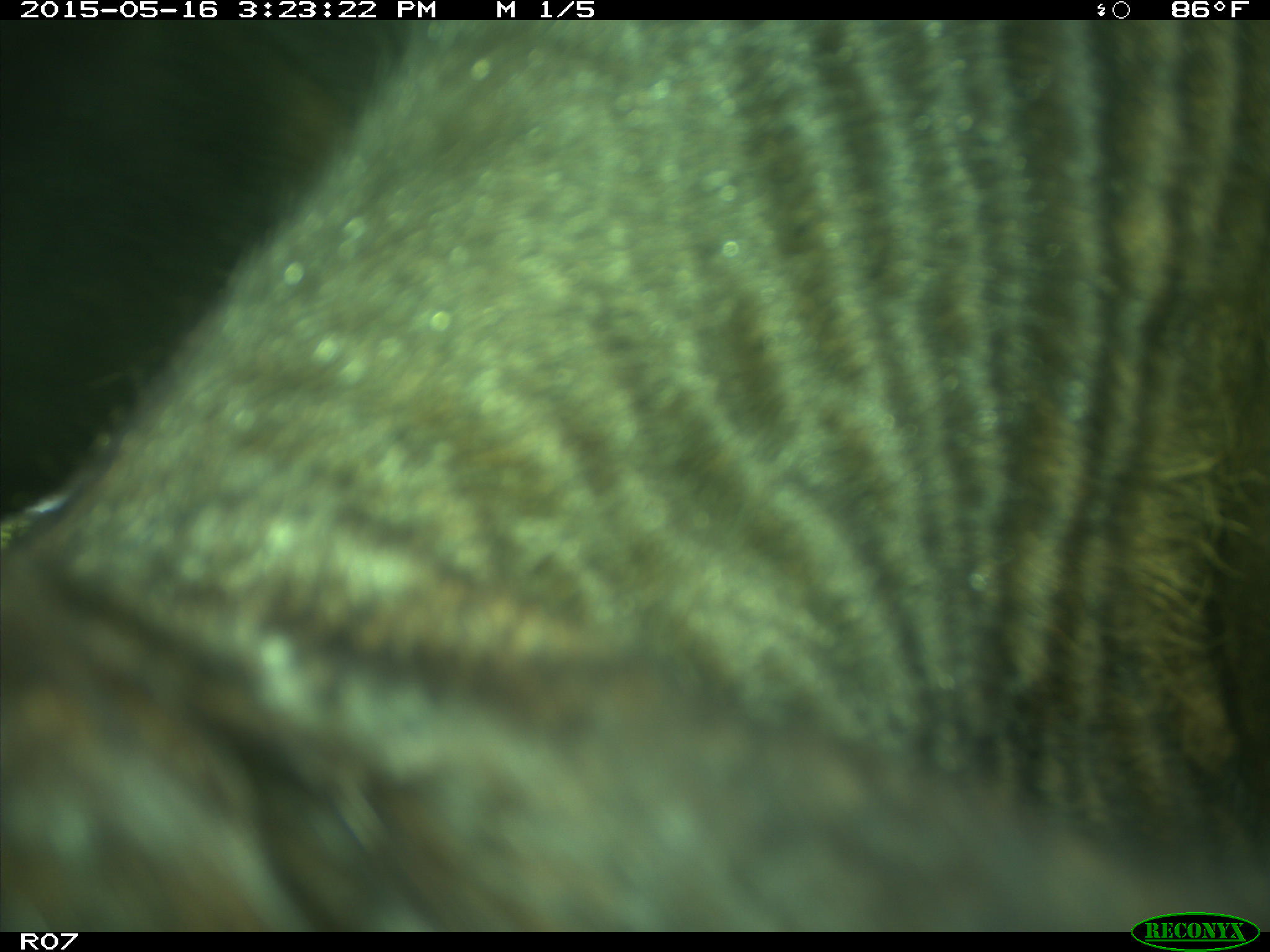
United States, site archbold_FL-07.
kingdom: Animalia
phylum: Chordata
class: Mammalia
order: Artiodactyla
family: Bovidae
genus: Bos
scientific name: Bos taurus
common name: domestic cow